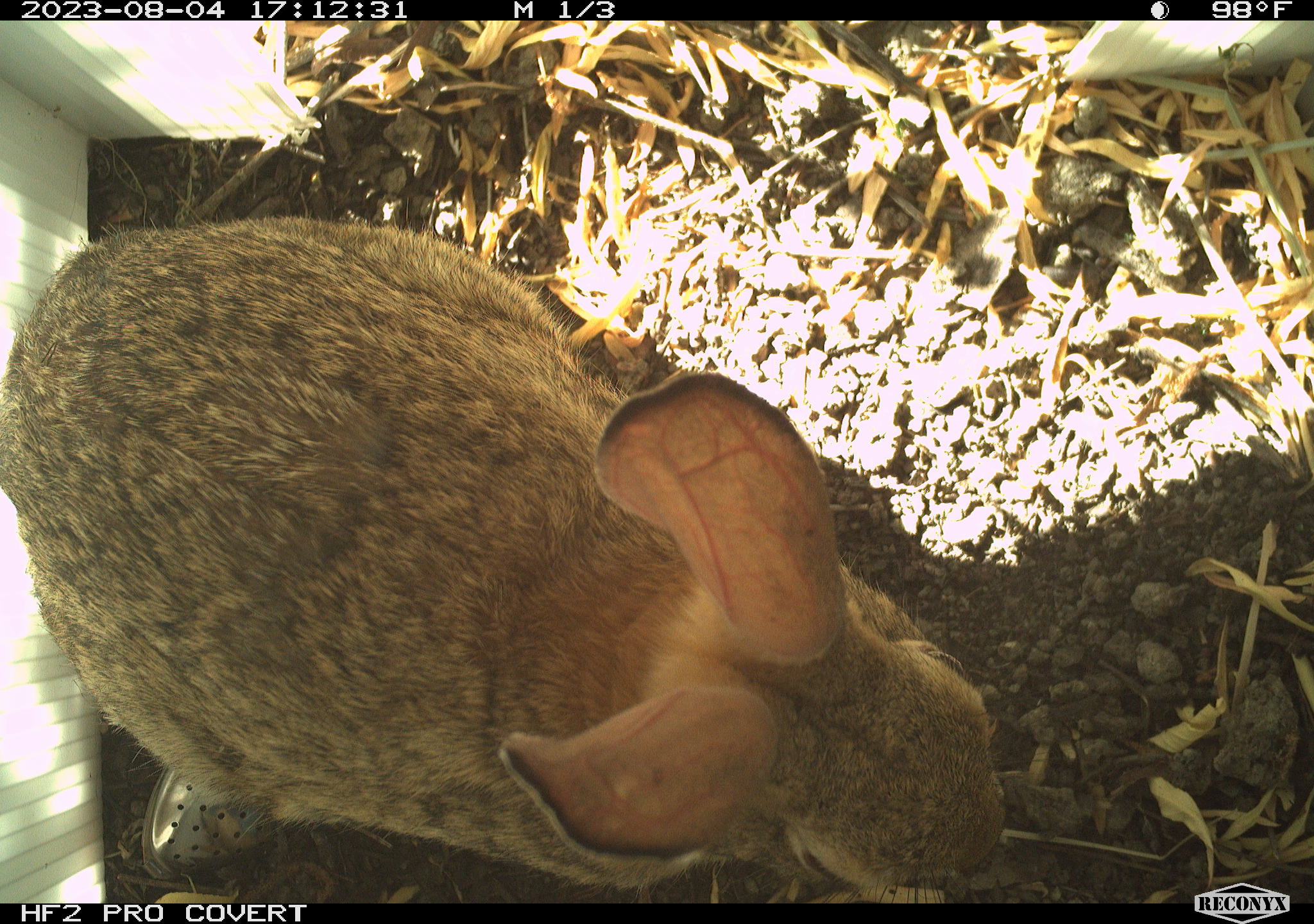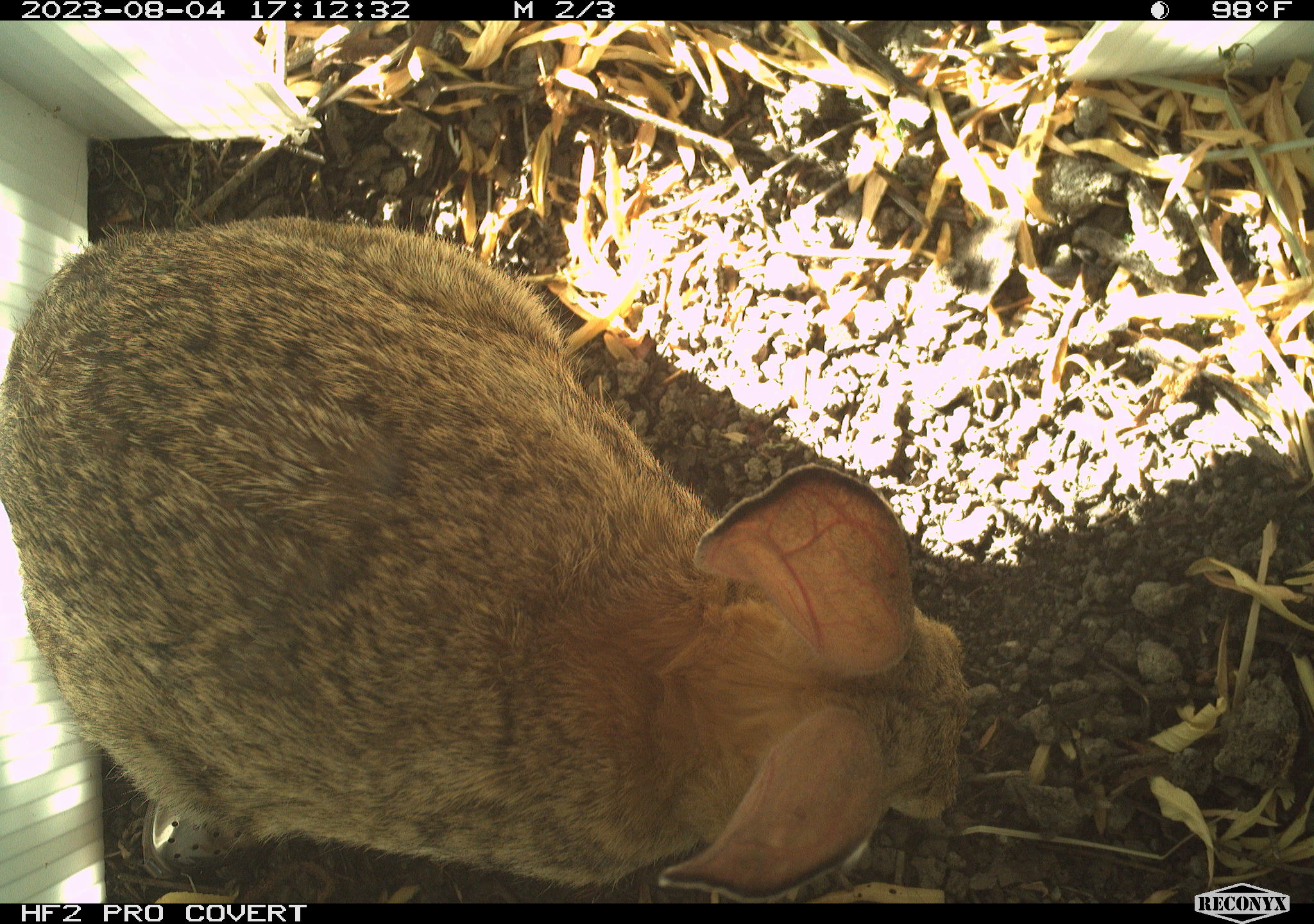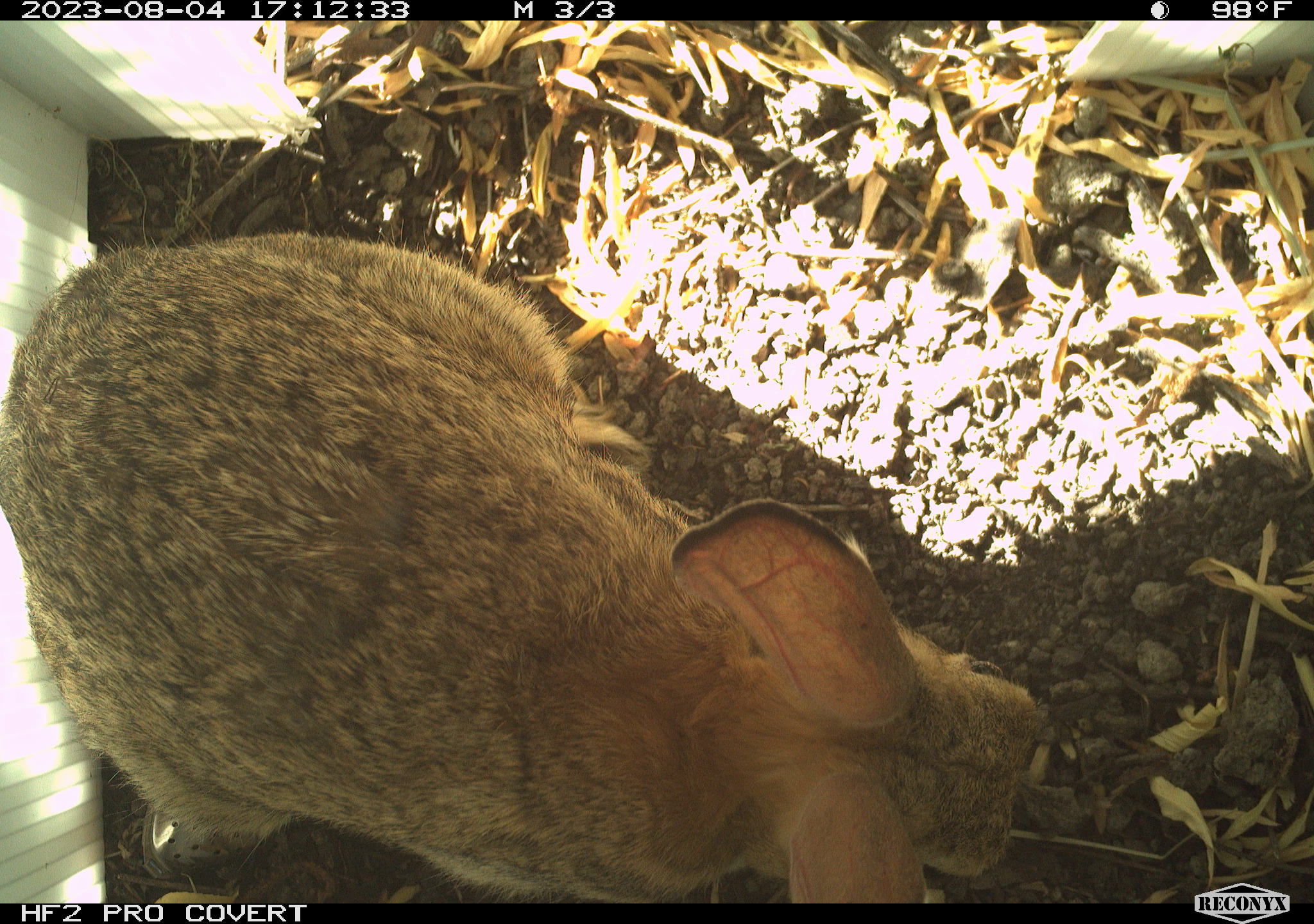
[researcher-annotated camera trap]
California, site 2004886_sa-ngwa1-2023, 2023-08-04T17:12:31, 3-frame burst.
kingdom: Animalia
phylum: Chordata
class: Mammalia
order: Lagomorpha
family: Leporidae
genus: Sylvilagus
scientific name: Sylvilagus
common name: cottontail rabbits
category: sylvilagus species